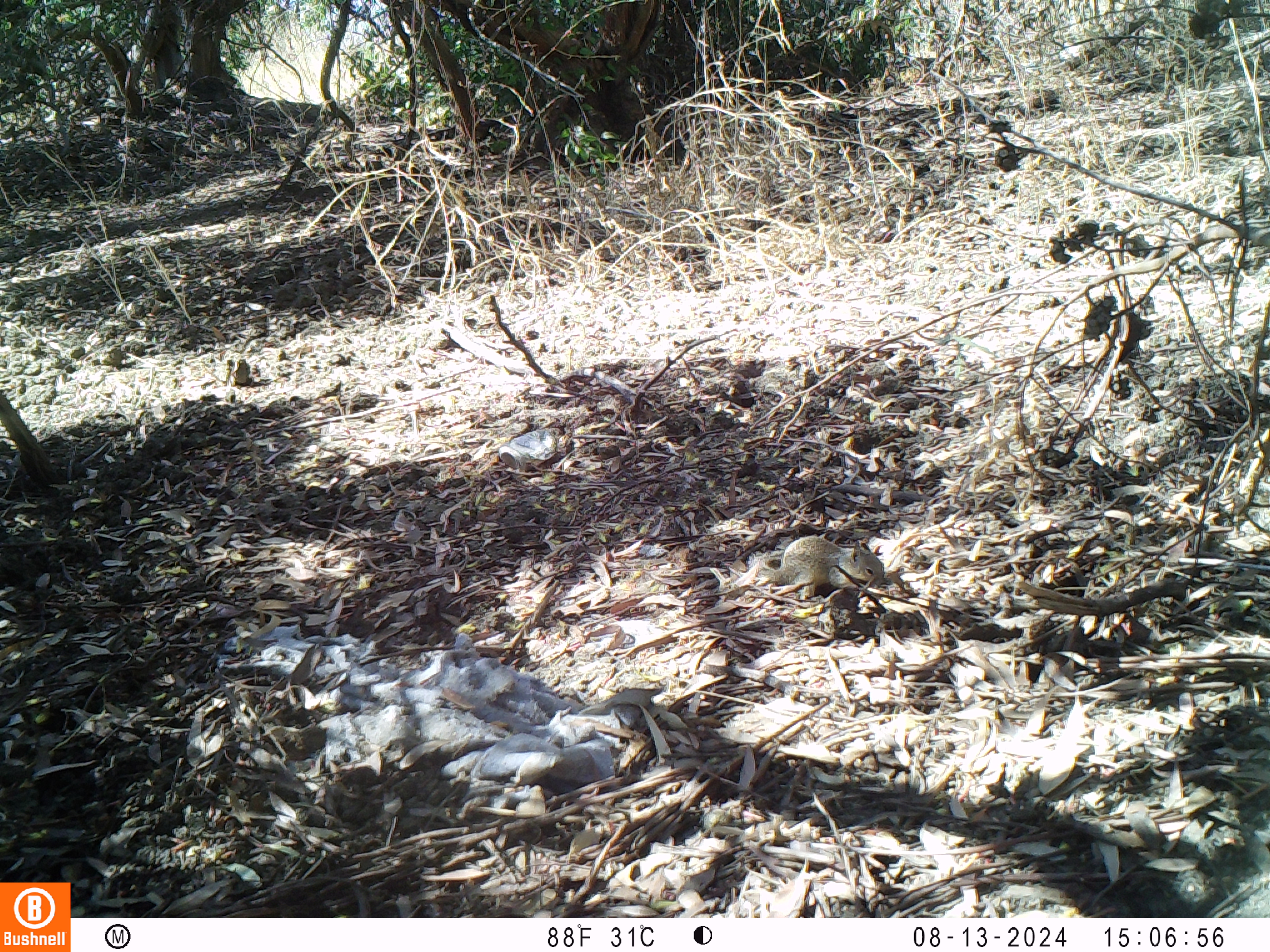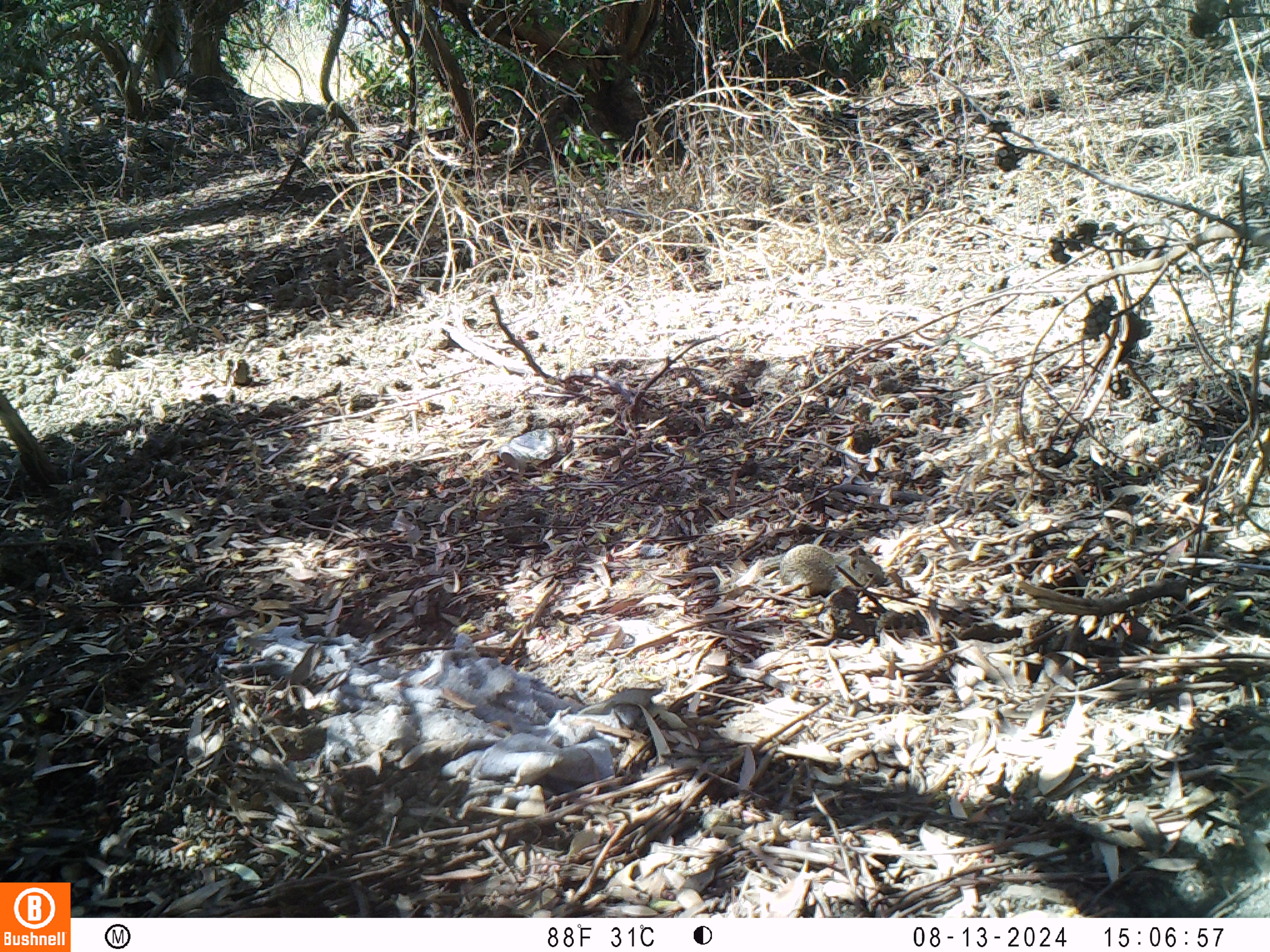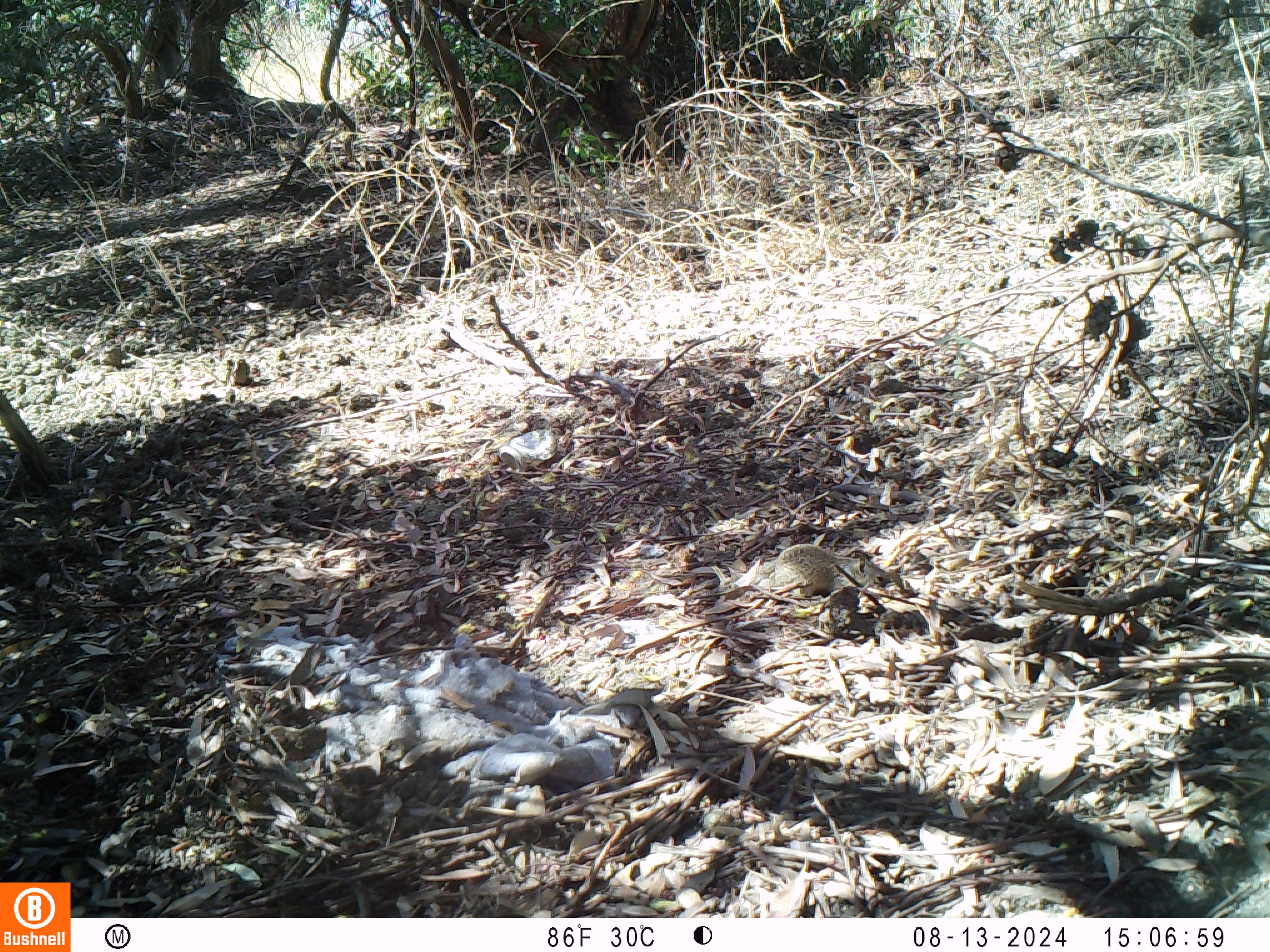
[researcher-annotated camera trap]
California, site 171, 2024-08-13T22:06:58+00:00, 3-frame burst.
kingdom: Animalia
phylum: Chordata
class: Mammalia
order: Rodentia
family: Sciuridae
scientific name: Sciuridae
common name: squirrel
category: unknown squirrel